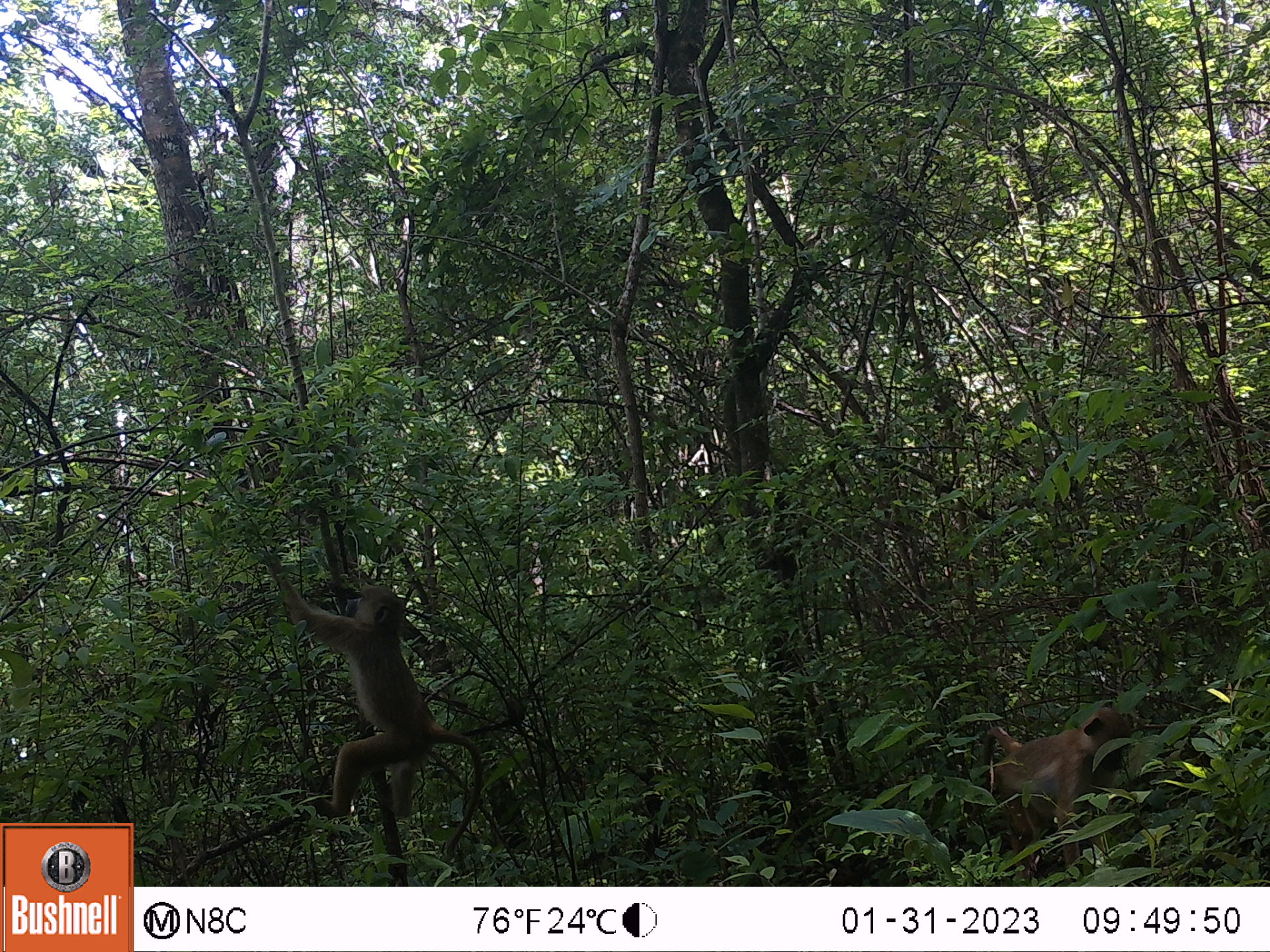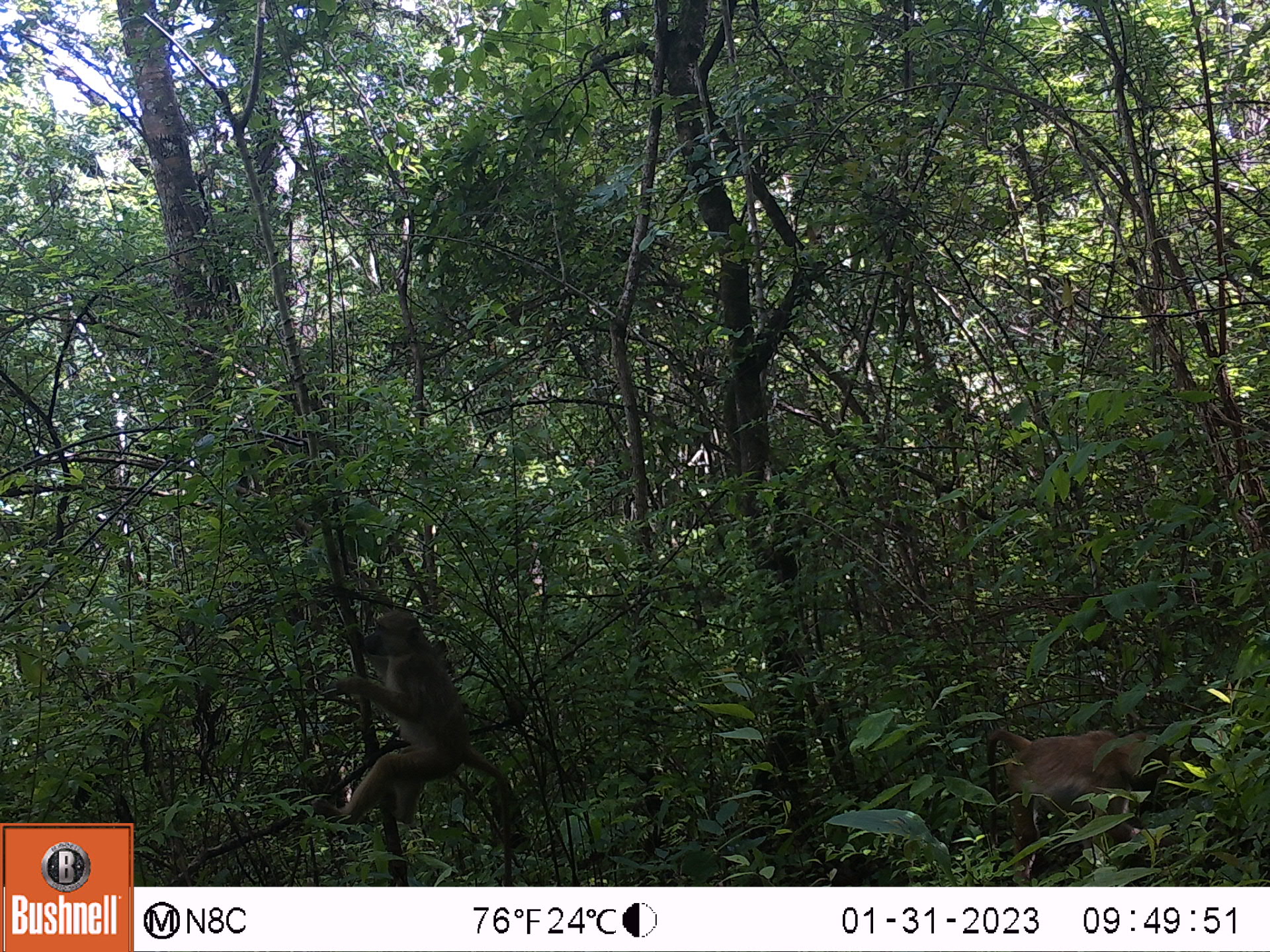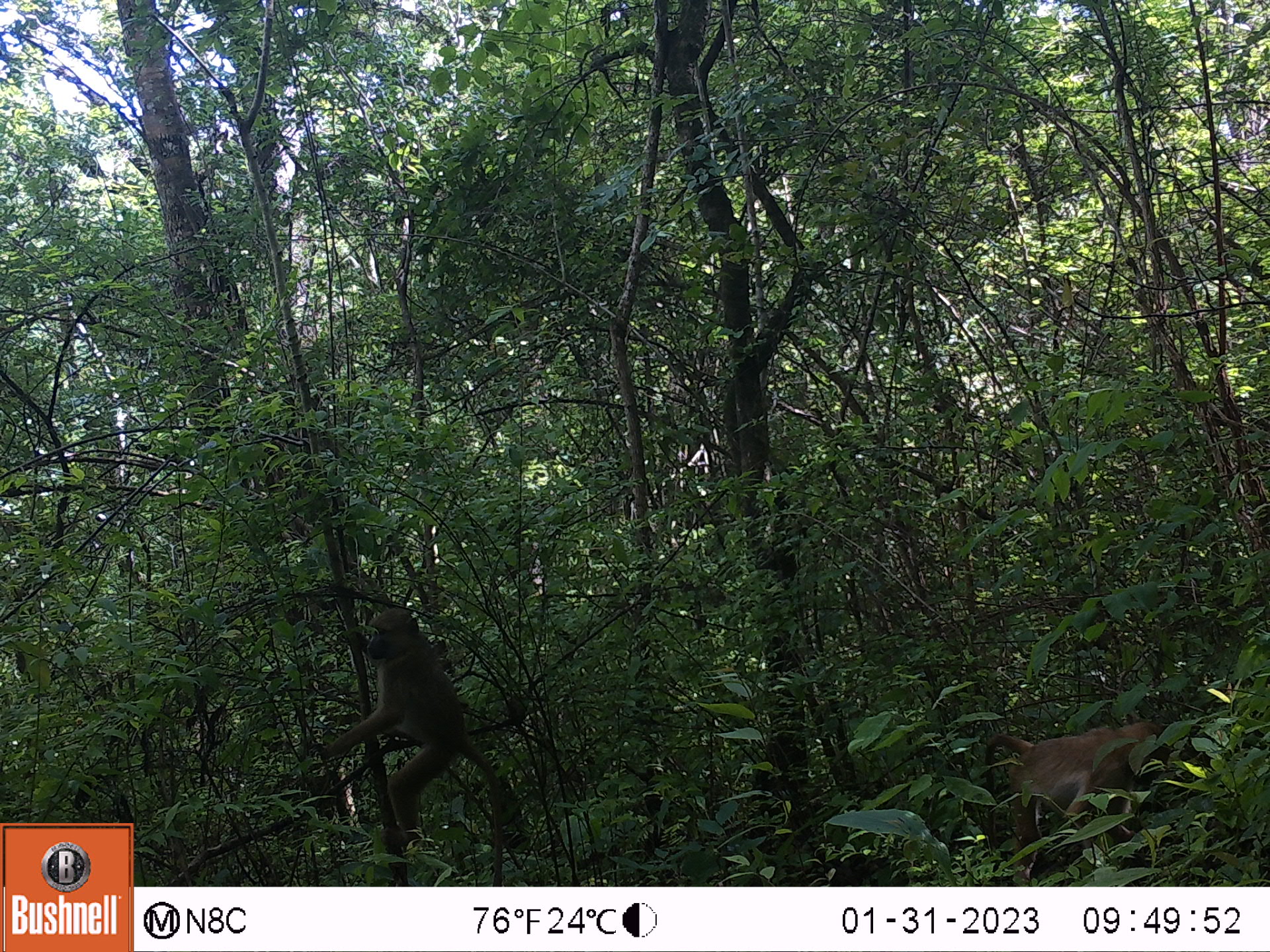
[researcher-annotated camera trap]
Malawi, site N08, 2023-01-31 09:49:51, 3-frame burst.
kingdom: Animalia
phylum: Chordata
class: Mammalia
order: Primates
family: Cercopithecidae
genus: Papio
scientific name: Papio cynocephalus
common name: yellow baboon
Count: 2.